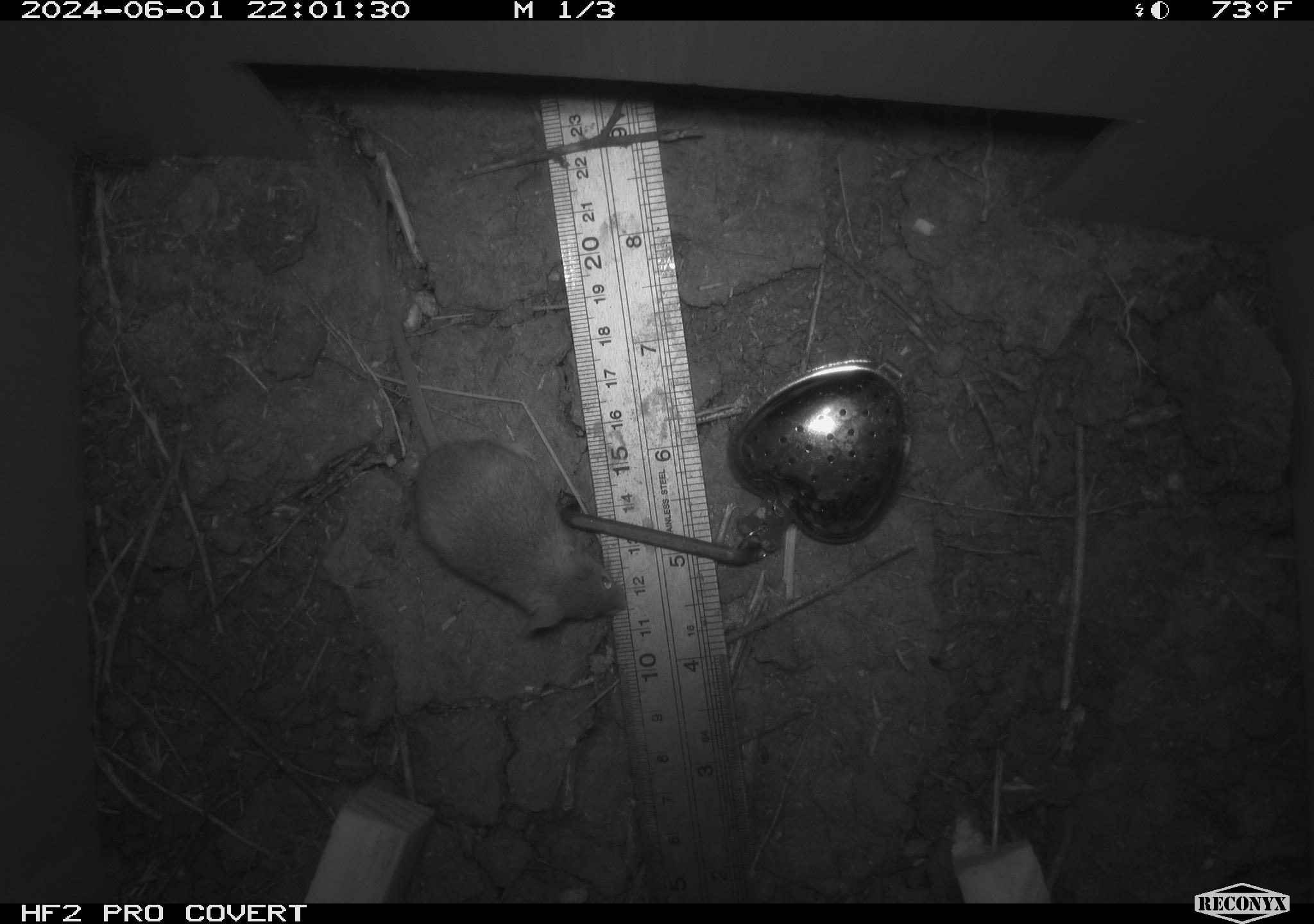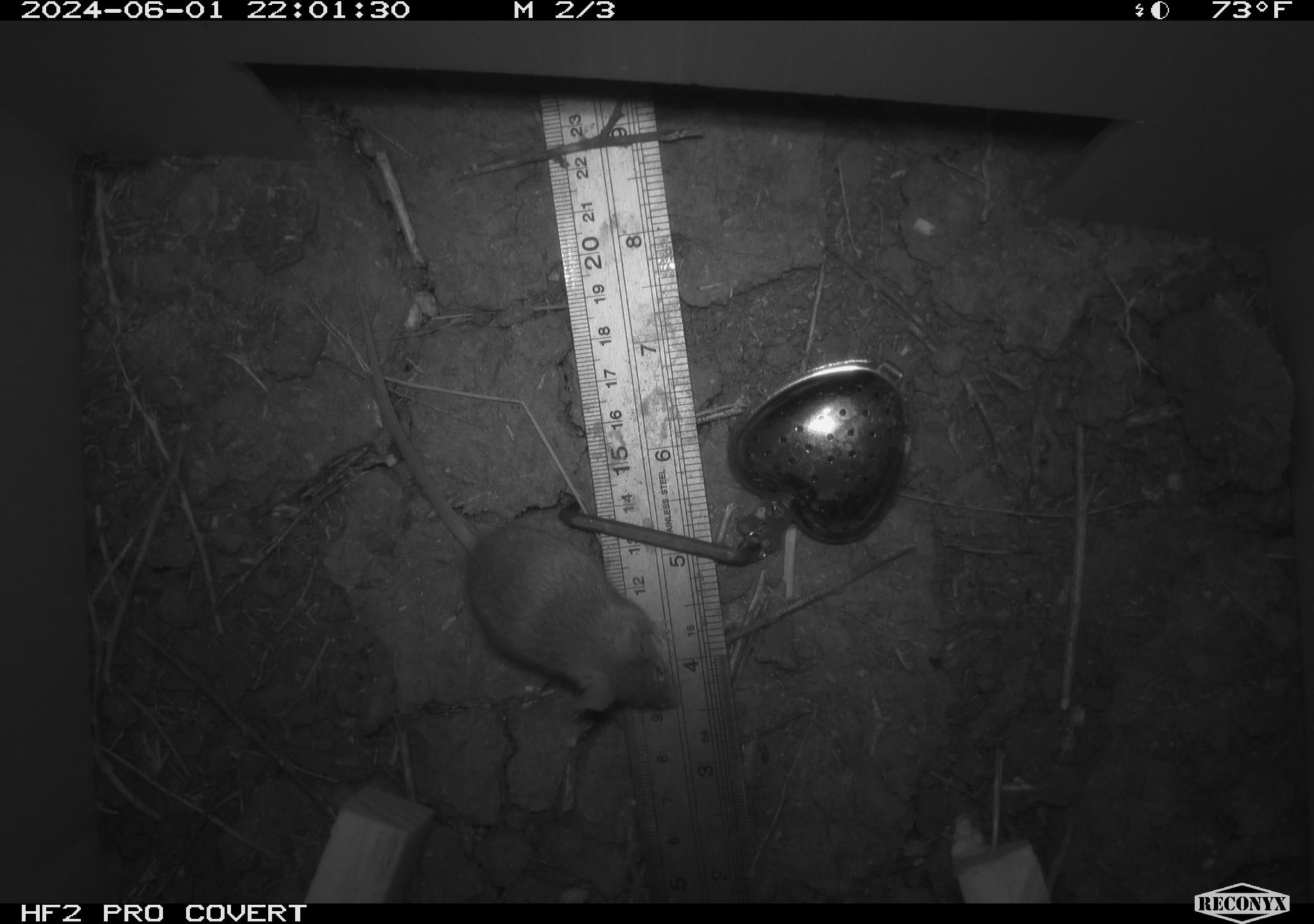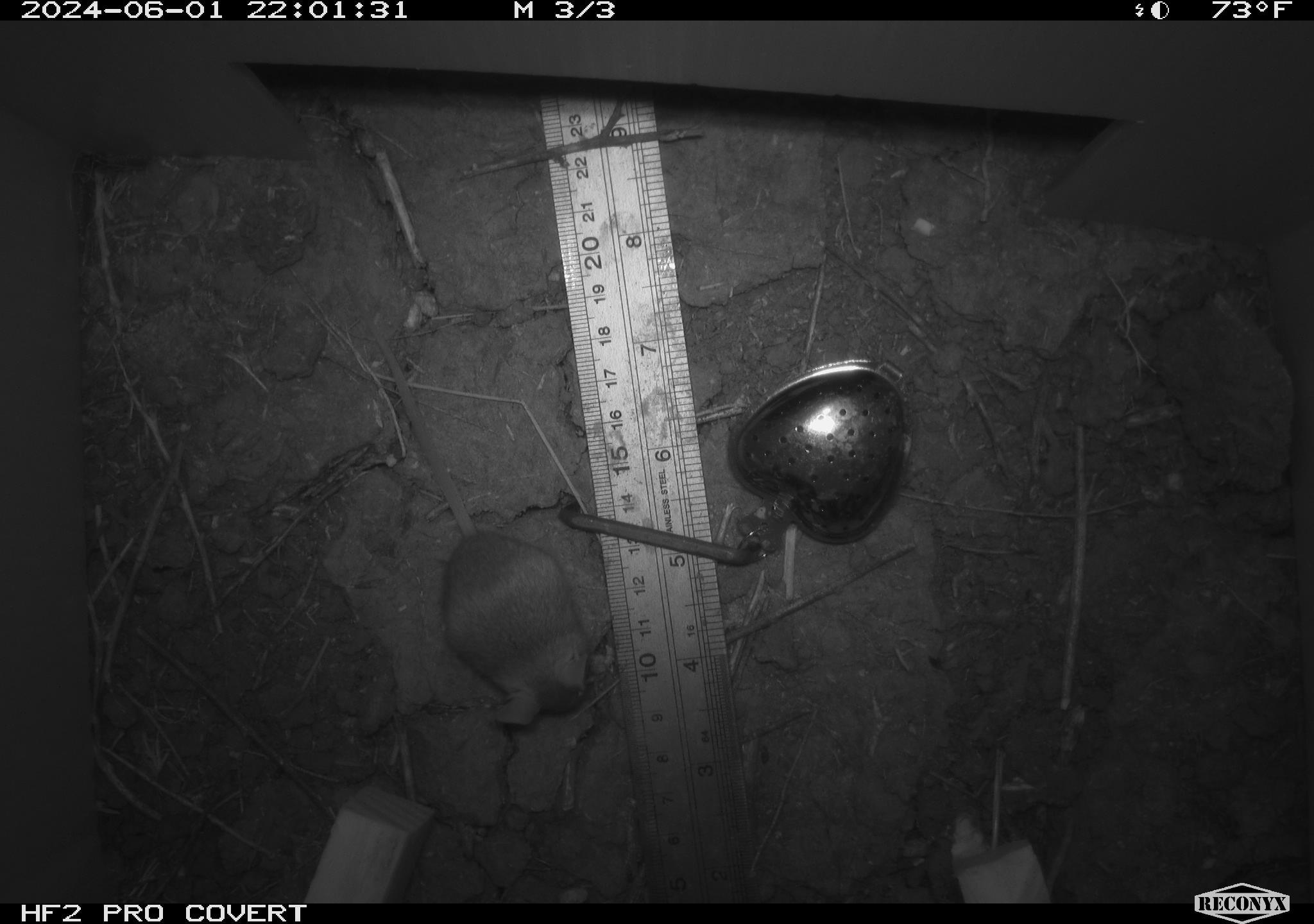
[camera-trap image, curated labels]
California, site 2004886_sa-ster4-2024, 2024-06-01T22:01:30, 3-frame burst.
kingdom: Animalia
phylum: Chordata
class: Mammalia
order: Rodentia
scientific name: Rodentia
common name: mouse species